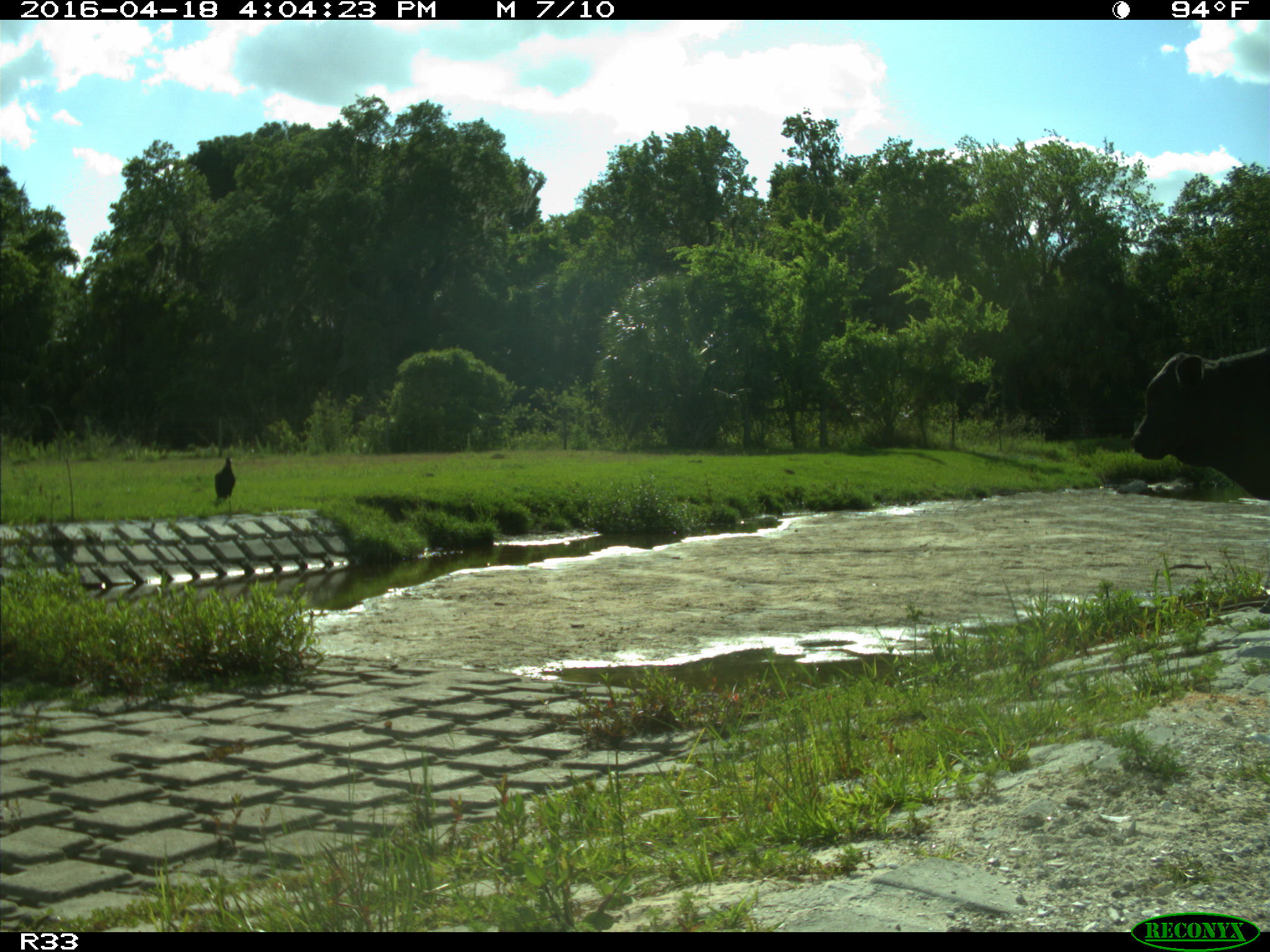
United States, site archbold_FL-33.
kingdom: Animalia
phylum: Chordata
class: Mammalia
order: Artiodactyla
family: Bovidae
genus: Bos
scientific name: Bos taurus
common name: domestic cow